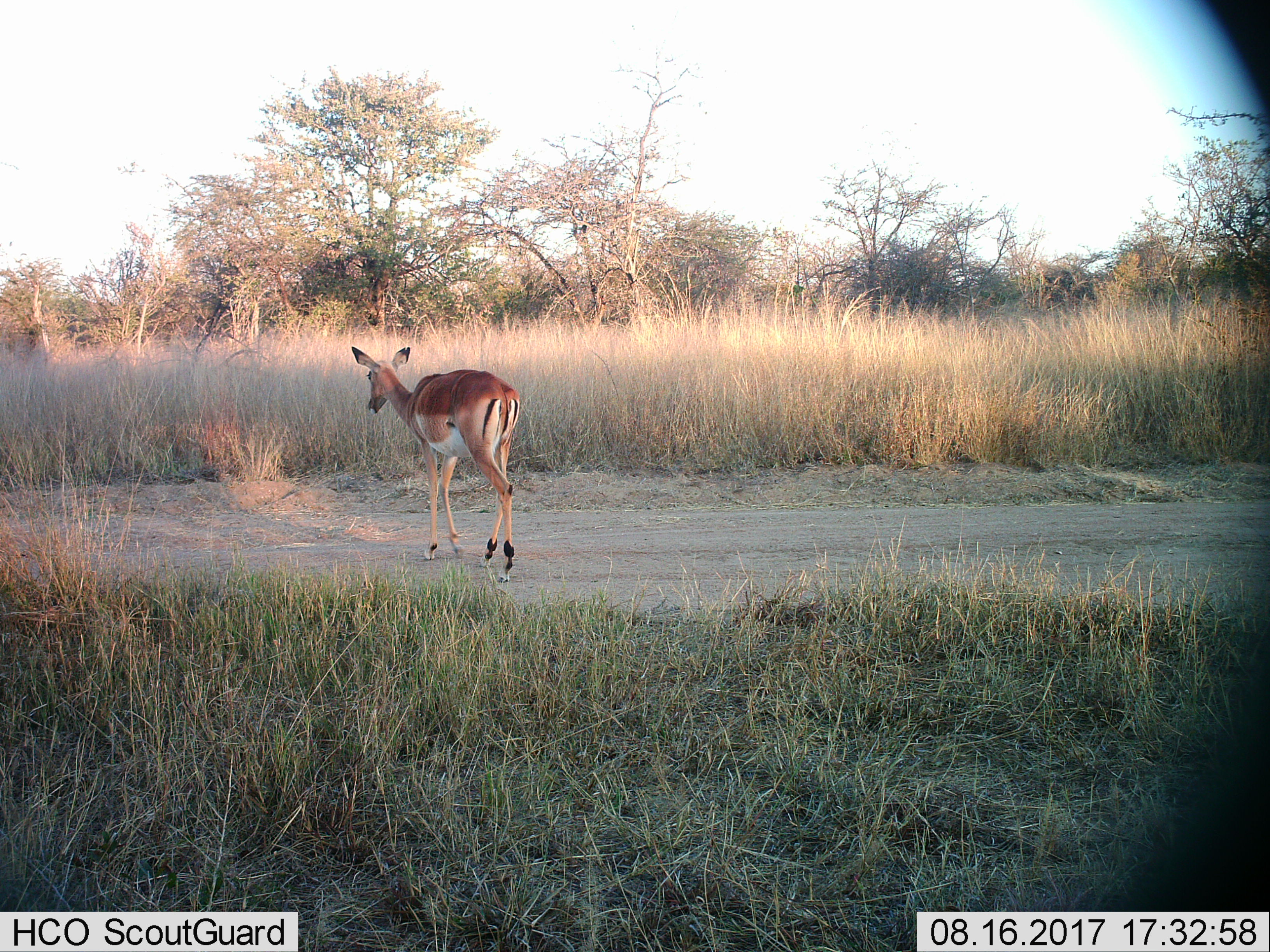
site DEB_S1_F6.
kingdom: Animalia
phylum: Chordata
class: Mammalia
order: Artiodactyla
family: Bovidae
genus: Aepyceros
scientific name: Aepyceros melampus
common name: impala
Impala (Aepyceros melampus), count 1. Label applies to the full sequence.